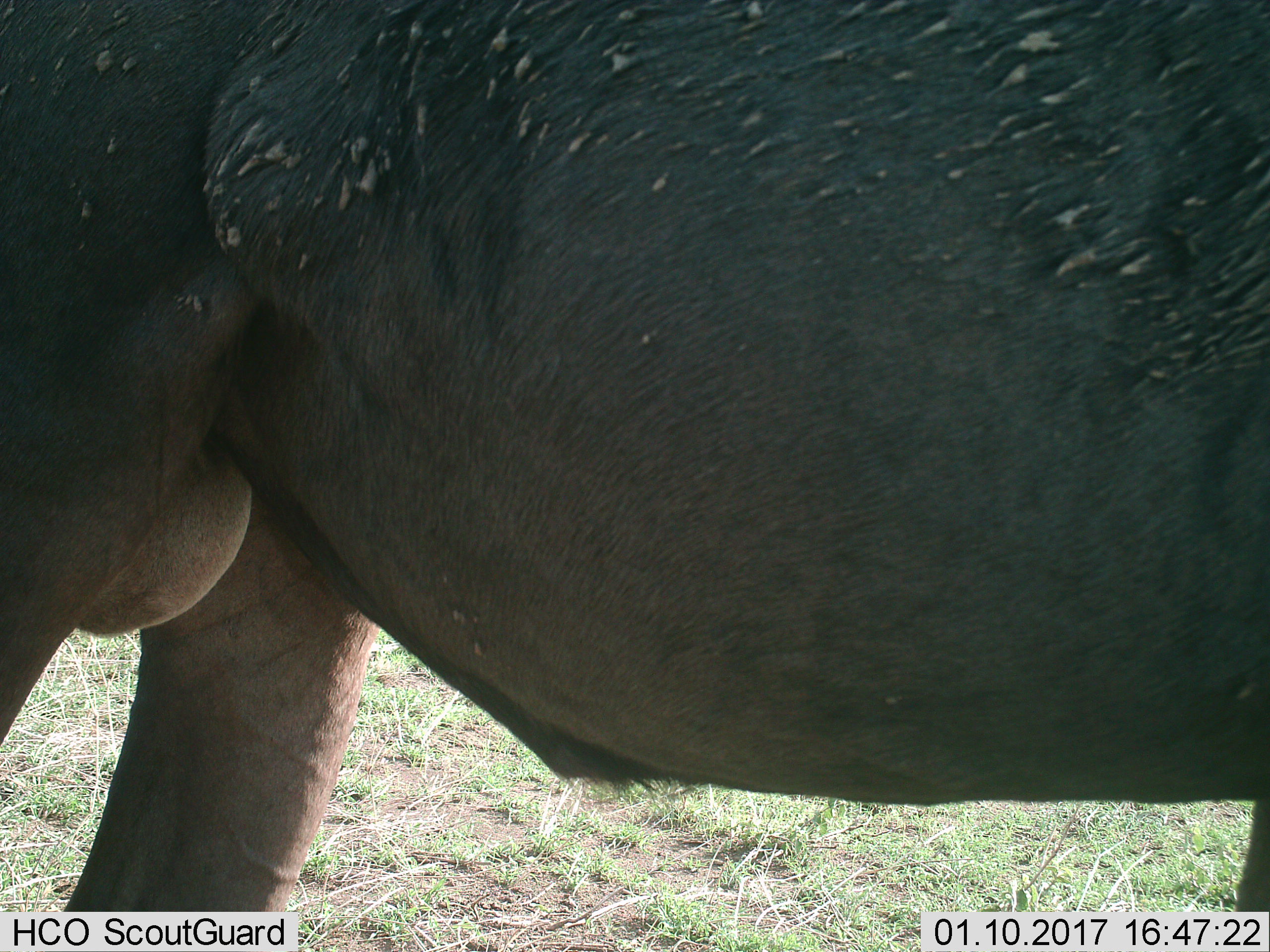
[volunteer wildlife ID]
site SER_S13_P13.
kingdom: Animalia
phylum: Chordata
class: Mammalia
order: Artiodactyla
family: Bovidae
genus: Connochaetes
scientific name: Connochaetes taurinus taurinus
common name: blue wildebeest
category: wildebeestblue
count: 1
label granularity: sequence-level